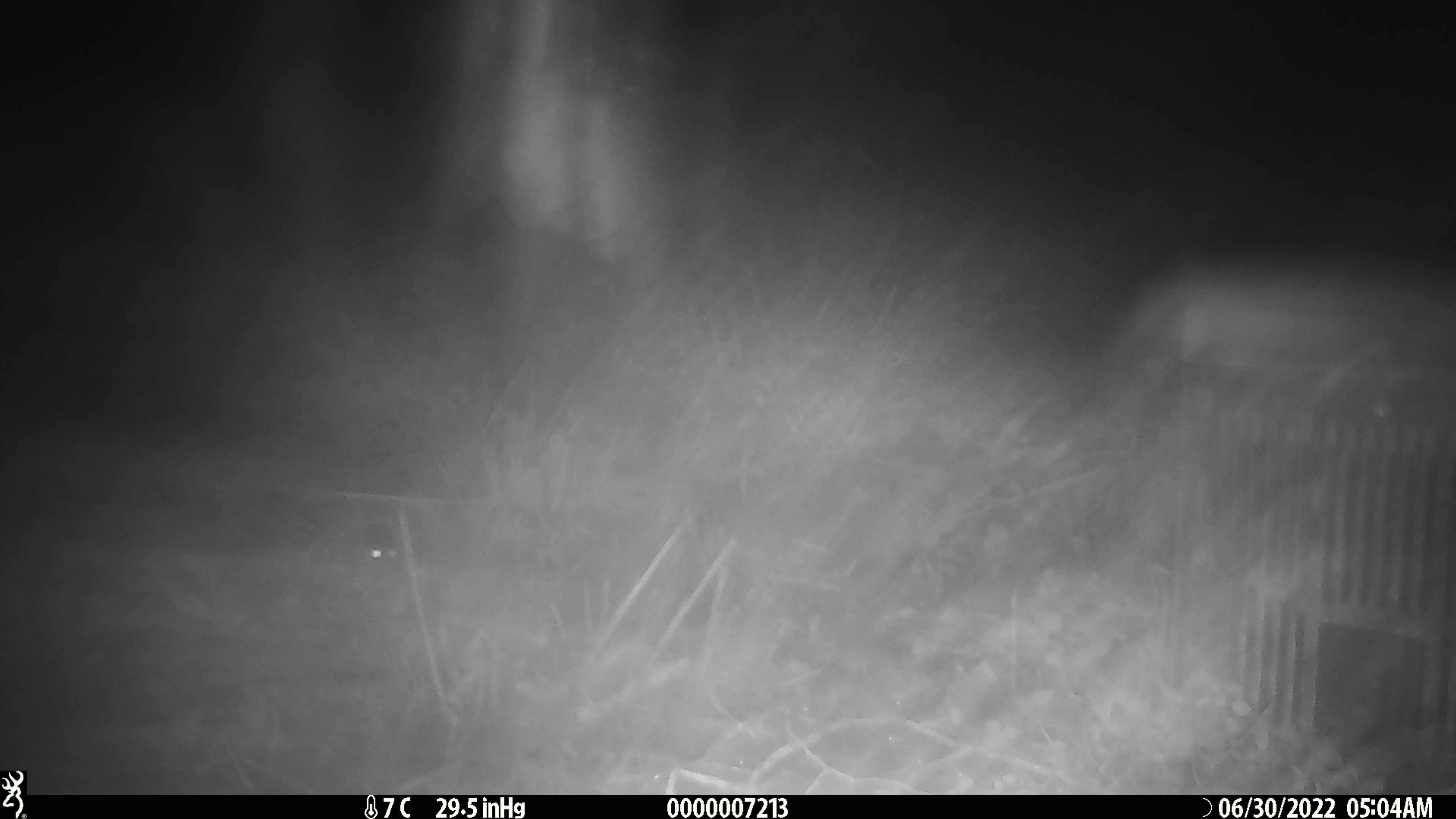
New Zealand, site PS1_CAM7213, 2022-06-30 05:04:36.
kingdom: Animalia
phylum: Chordata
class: Mammalia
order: Rodentia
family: Muridae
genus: Mus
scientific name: Mus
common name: mouse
Mouse (Mus).